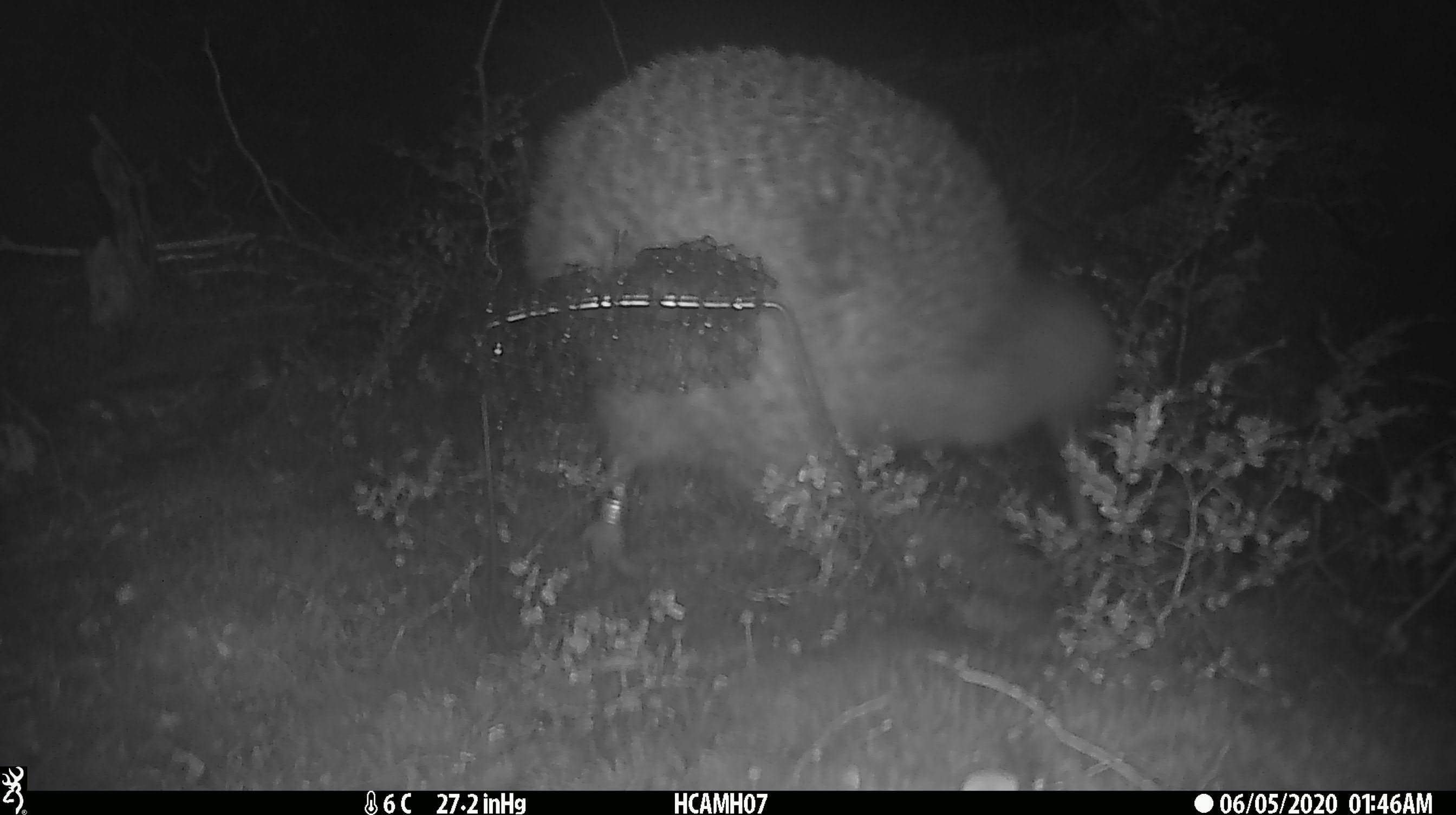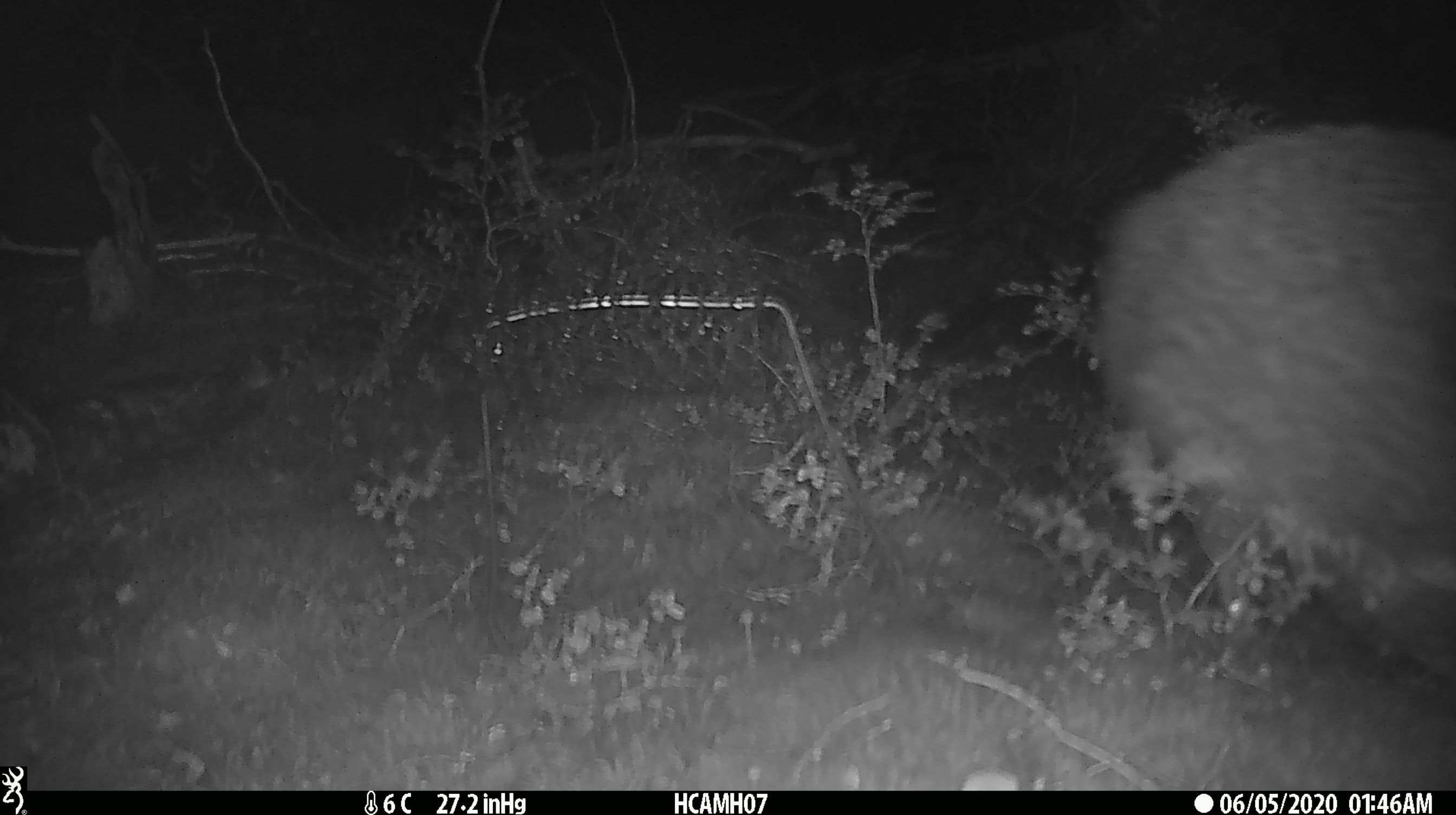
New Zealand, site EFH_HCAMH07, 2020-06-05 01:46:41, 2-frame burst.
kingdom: Animalia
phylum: Chordata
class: Aves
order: Apterygiformes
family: Apterygidae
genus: Apteryx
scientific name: Apteryx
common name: kiwi